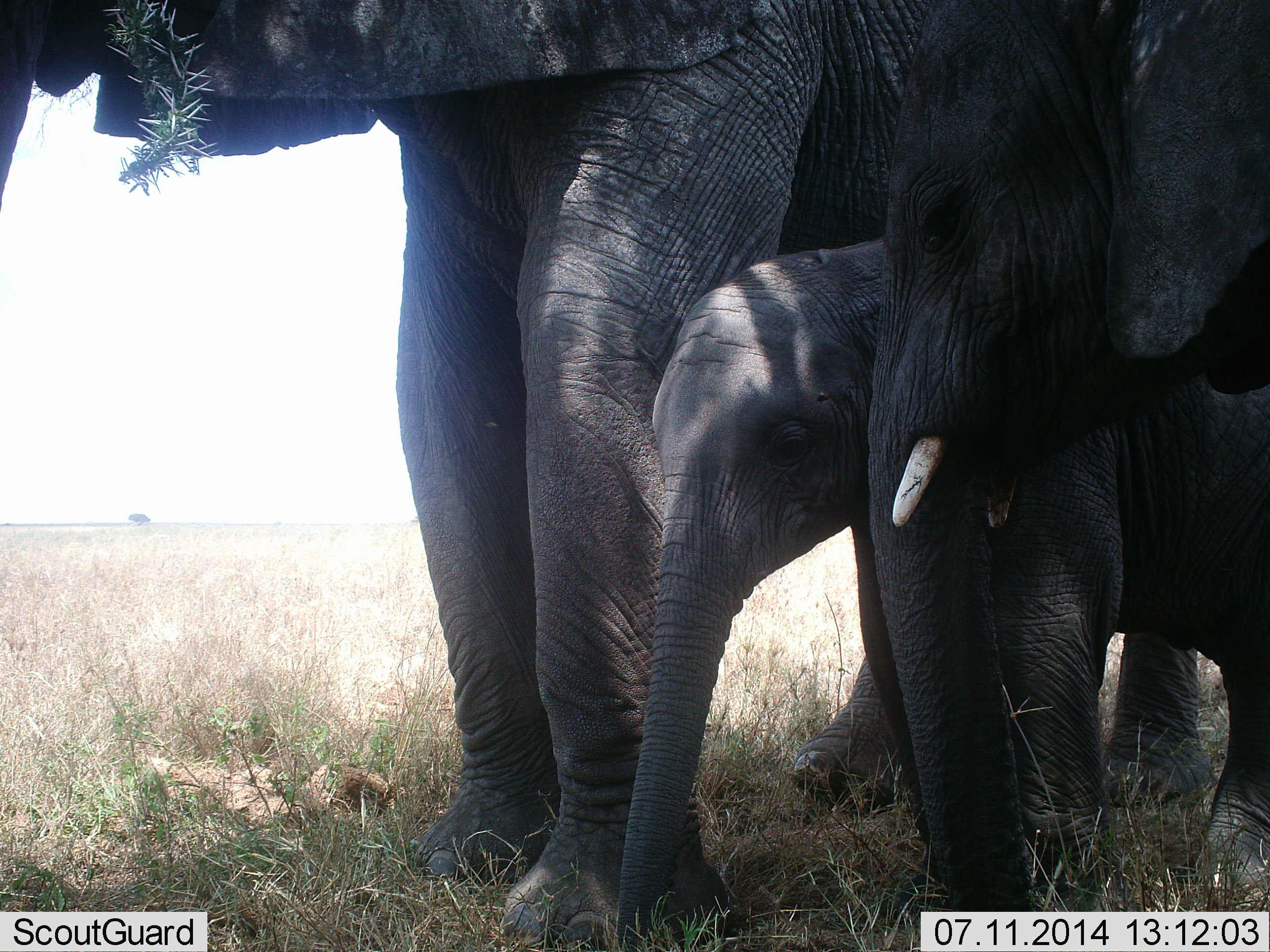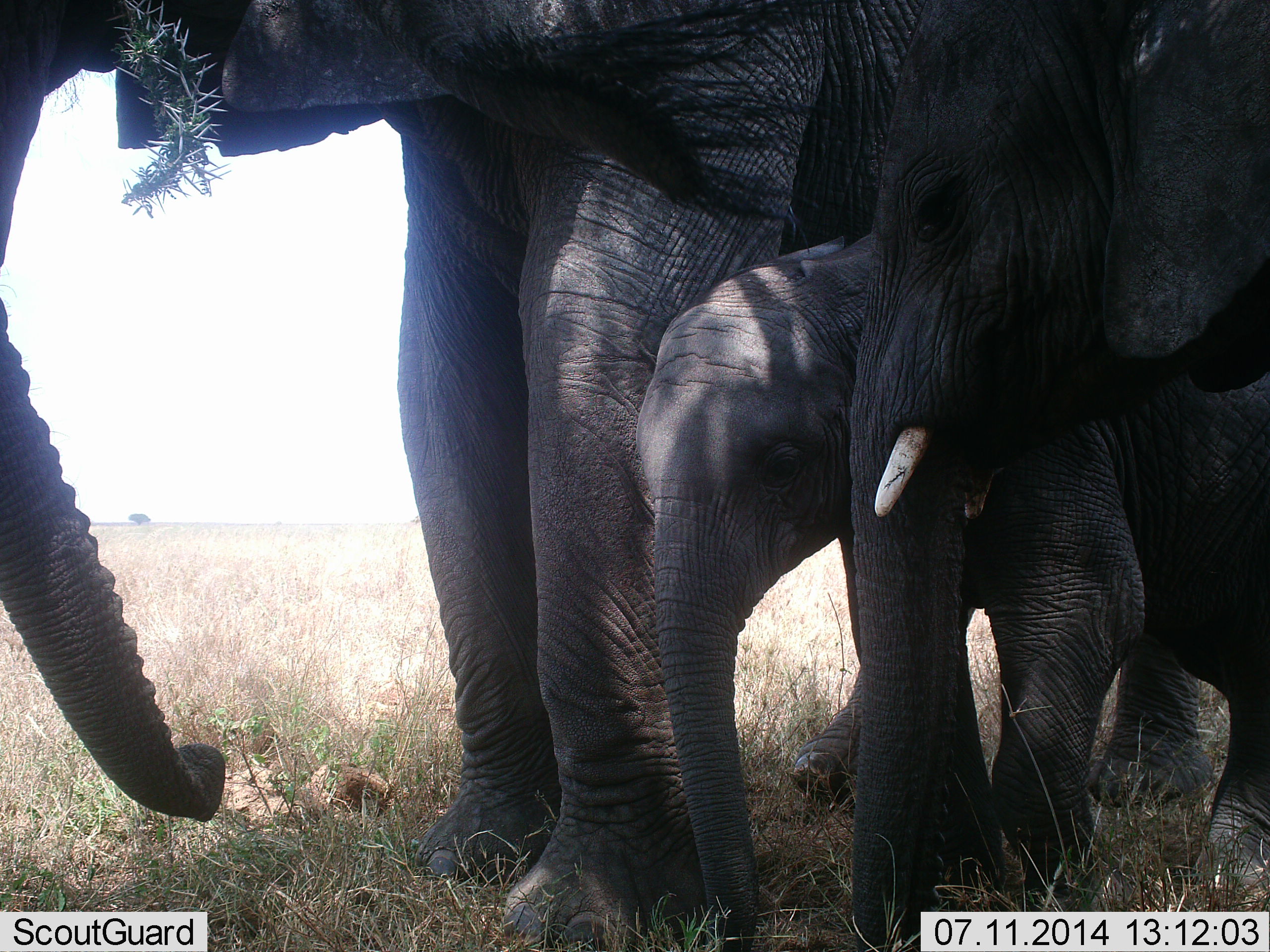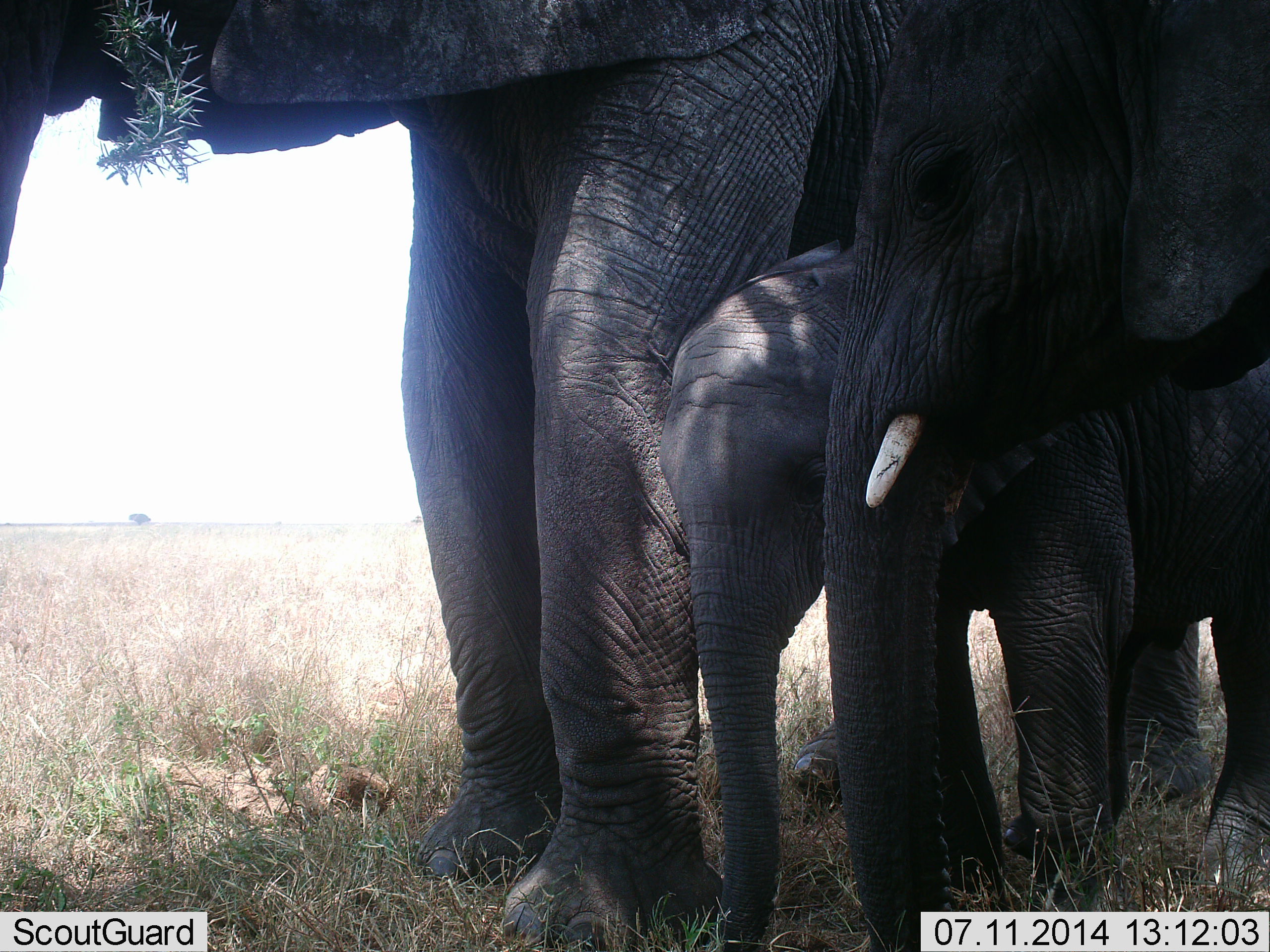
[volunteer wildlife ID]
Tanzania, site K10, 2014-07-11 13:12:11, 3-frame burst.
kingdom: Animalia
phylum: Chordata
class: Mammalia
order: Proboscidea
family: Elephantidae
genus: Loxodonta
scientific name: Loxodonta africana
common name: african bush elephant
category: elephant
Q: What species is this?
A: Elephant (african bush elephant) (Loxodonta africana).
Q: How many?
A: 3.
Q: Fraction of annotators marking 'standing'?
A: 80%.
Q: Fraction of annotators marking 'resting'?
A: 10%.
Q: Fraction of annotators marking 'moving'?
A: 0%.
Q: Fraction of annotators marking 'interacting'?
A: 0%.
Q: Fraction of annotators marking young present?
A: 90%.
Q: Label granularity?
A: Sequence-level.